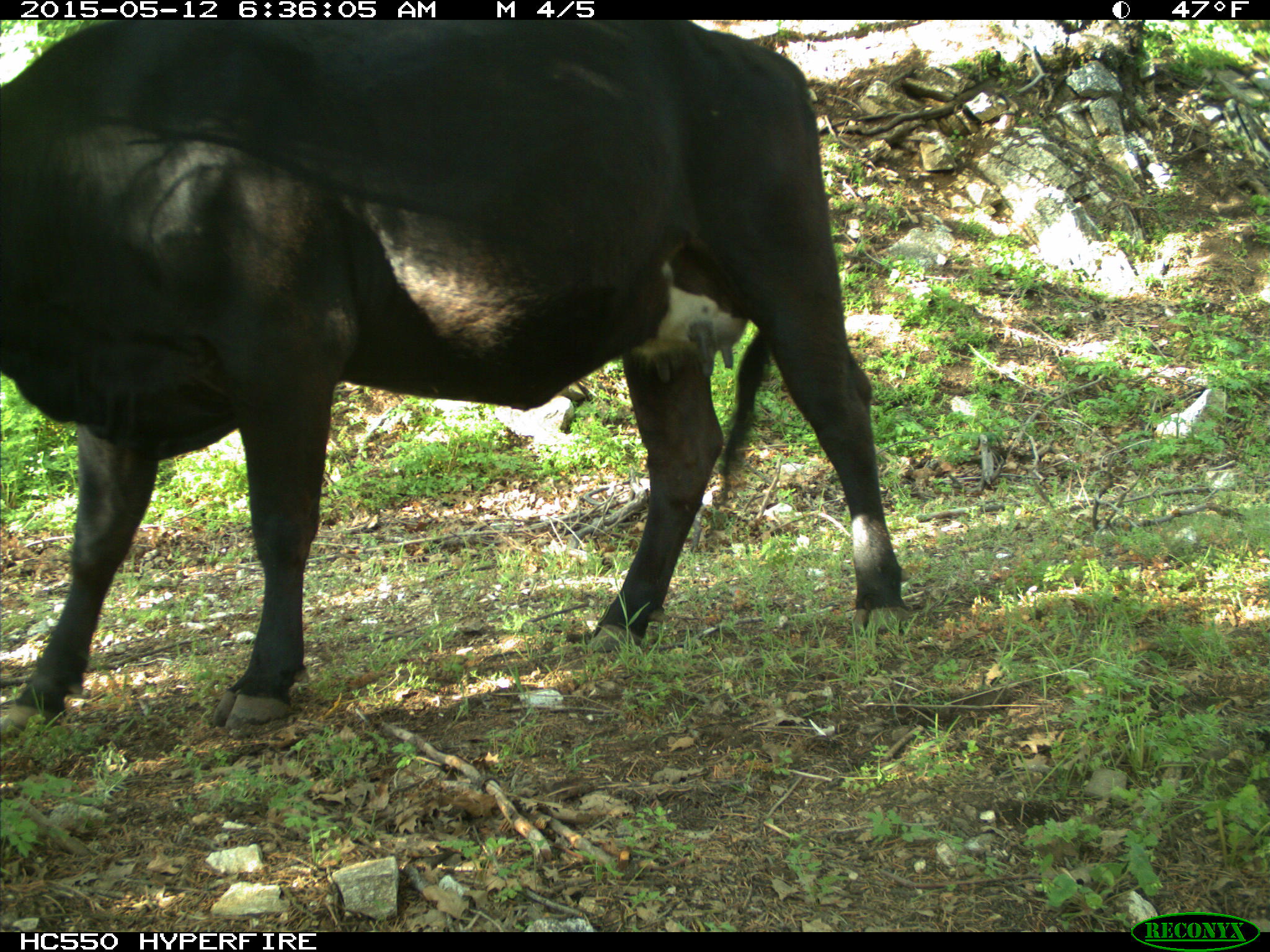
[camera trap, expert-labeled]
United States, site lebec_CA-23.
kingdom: Animalia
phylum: Chordata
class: Mammalia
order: Artiodactyla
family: Bovidae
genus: Bos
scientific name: Bos taurus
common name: domestic cow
Bos taurus (domestic cow).